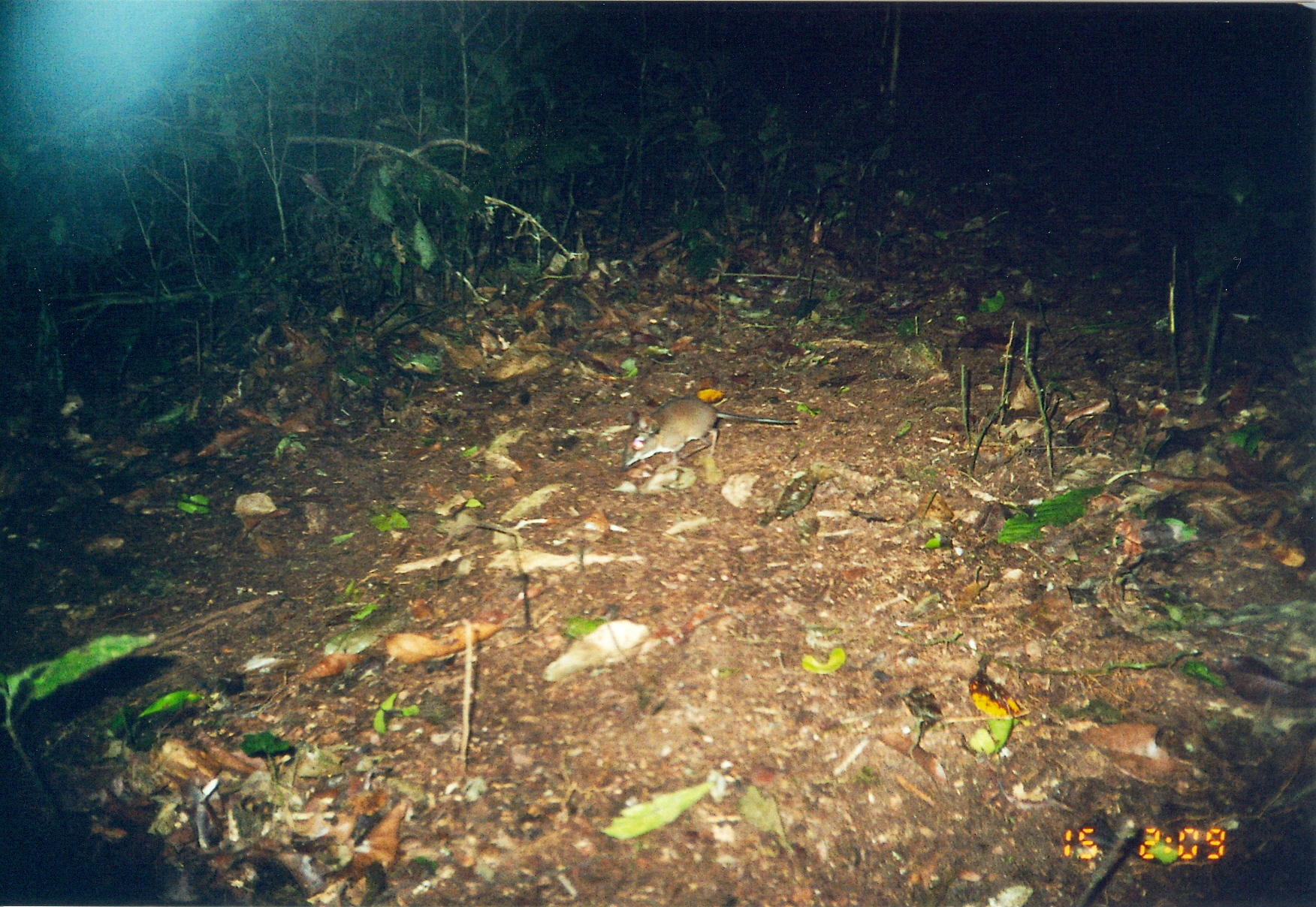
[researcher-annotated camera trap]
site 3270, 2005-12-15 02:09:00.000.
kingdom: Animalia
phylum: Chordata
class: Mammalia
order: Macroscelidea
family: Macroscelididae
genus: Petrodromus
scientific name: Petrodromus tetradactylus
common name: four-toed sengi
Petrodromus tetradactylus (four-toed sengi), count 1.